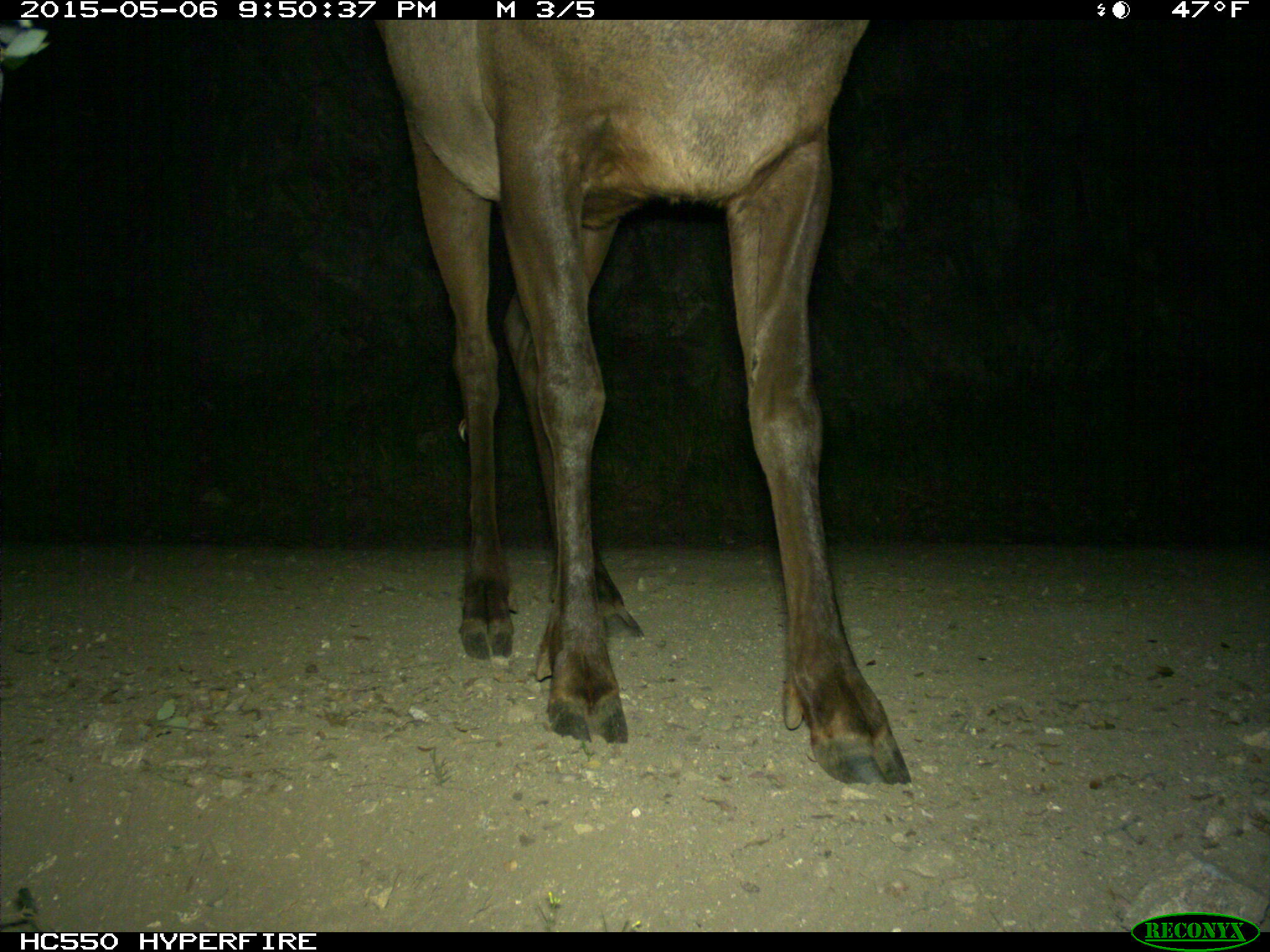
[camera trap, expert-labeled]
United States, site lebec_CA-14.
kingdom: Animalia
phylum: Chordata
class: Mammalia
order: Artiodactyla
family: Cervidae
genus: Cervus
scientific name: Cervus canadensis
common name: elk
Cervus canadensis (elk).